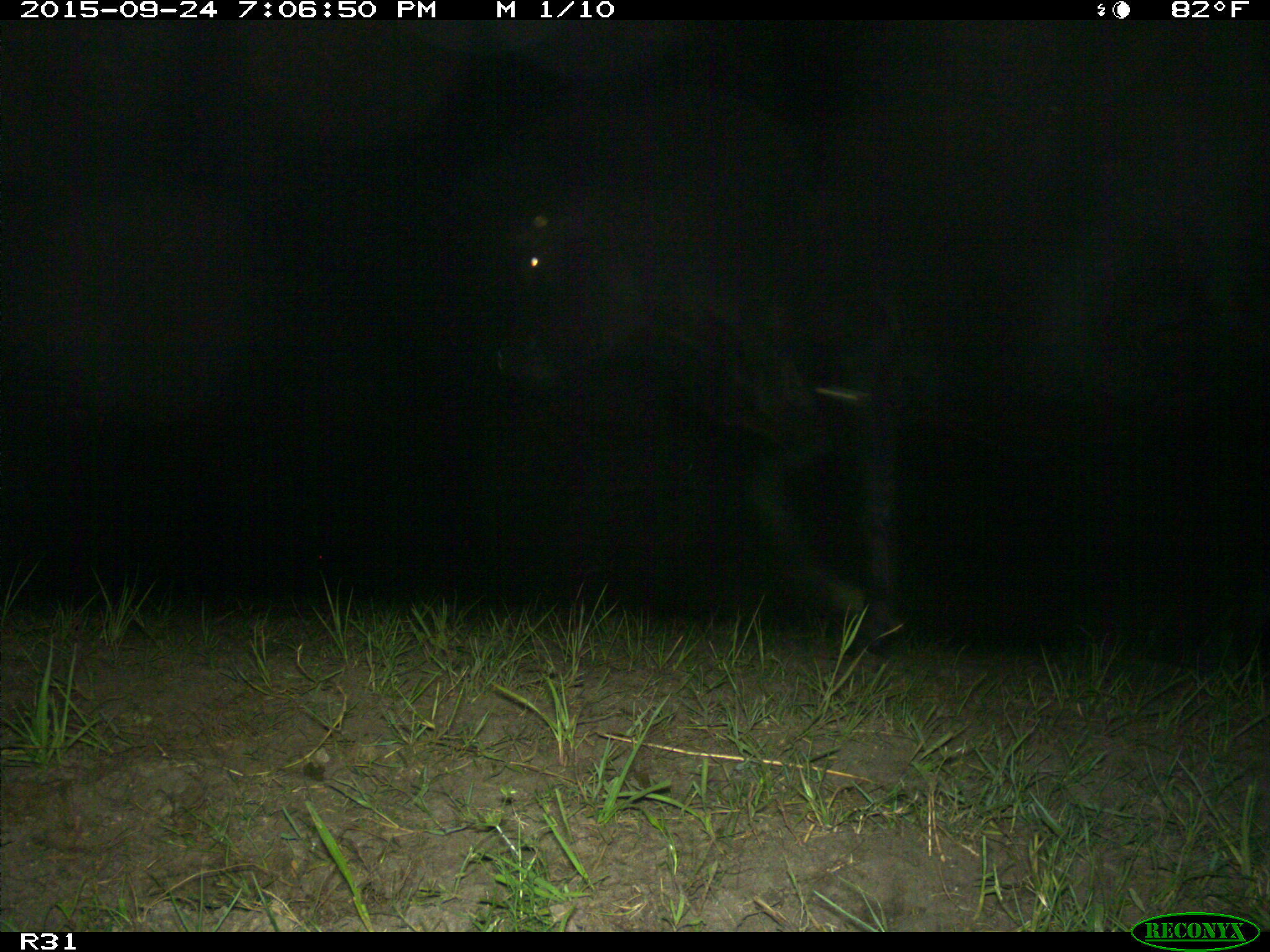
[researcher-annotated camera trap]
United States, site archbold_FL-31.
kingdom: Animalia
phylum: Chordata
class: Mammalia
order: Artiodactyla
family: Bovidae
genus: Bos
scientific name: Bos taurus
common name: domestic cow